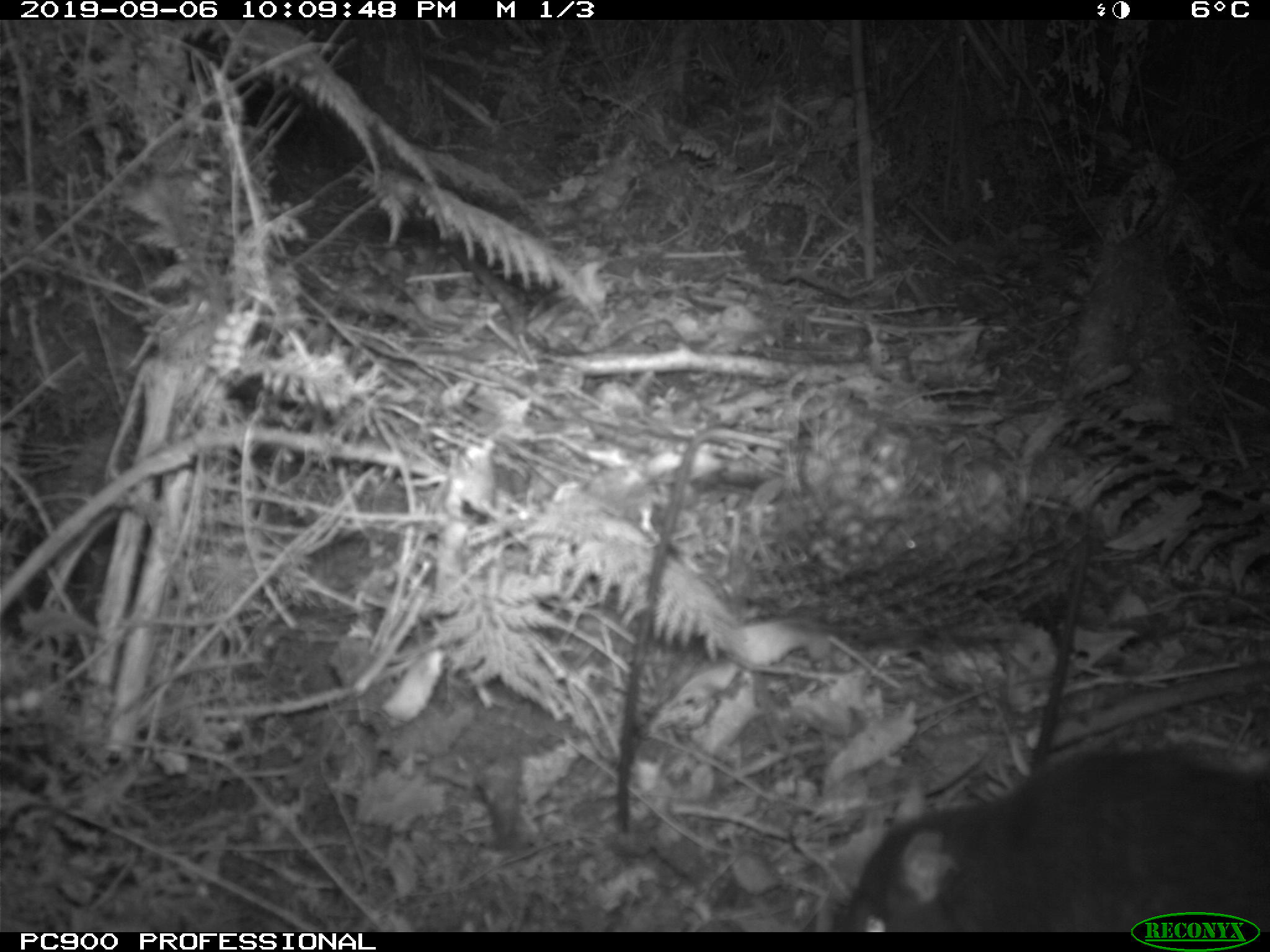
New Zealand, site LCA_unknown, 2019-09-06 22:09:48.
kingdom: Animalia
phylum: Chordata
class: Mammalia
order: Rodentia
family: Muridae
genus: Rattus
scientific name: Rattus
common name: rat